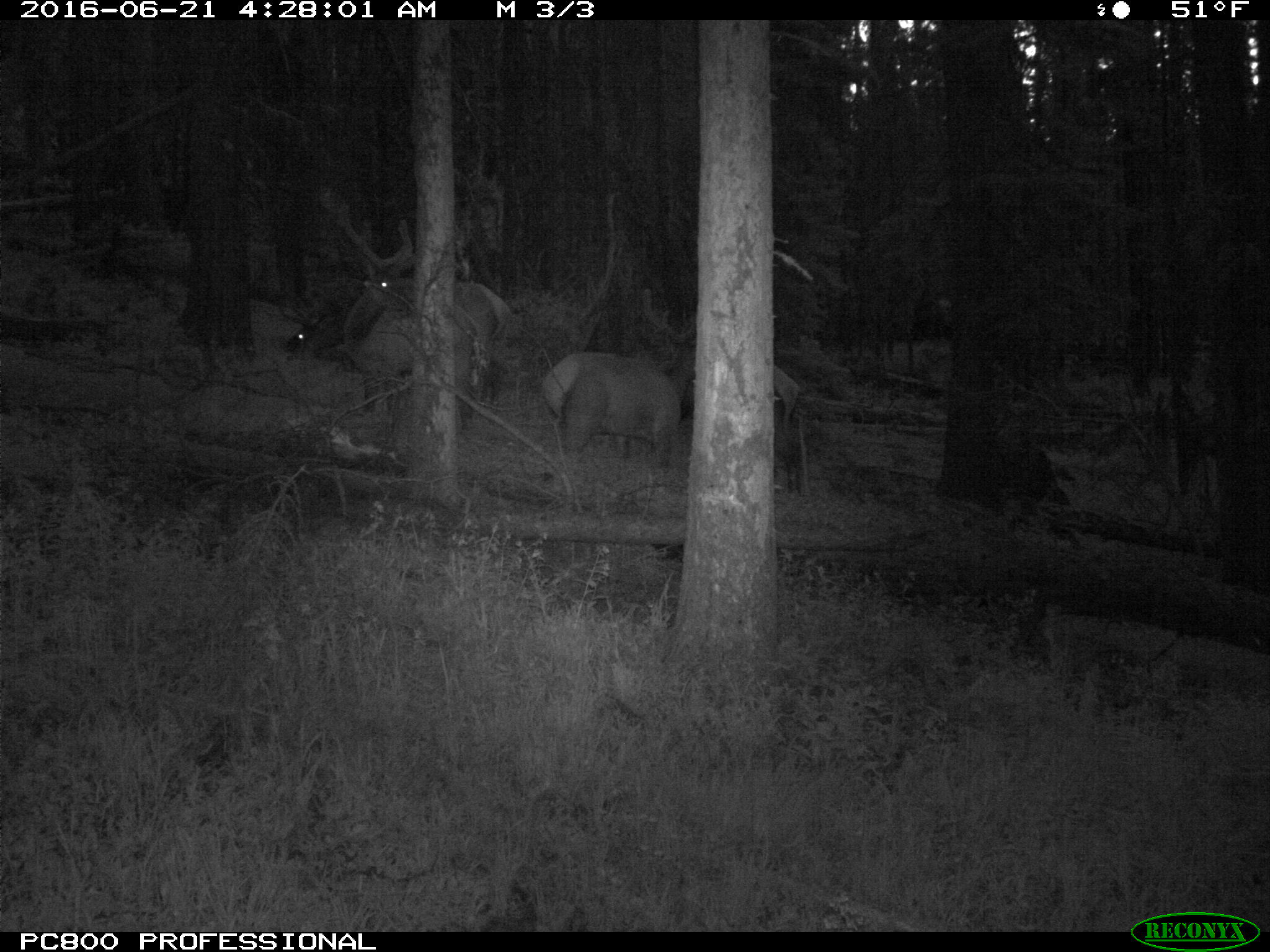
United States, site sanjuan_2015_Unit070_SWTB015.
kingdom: Animalia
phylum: Chordata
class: Mammalia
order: Artiodactyla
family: Cervidae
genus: Cervus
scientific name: Cervus elaphus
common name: red deer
Cervus elaphus (red deer).